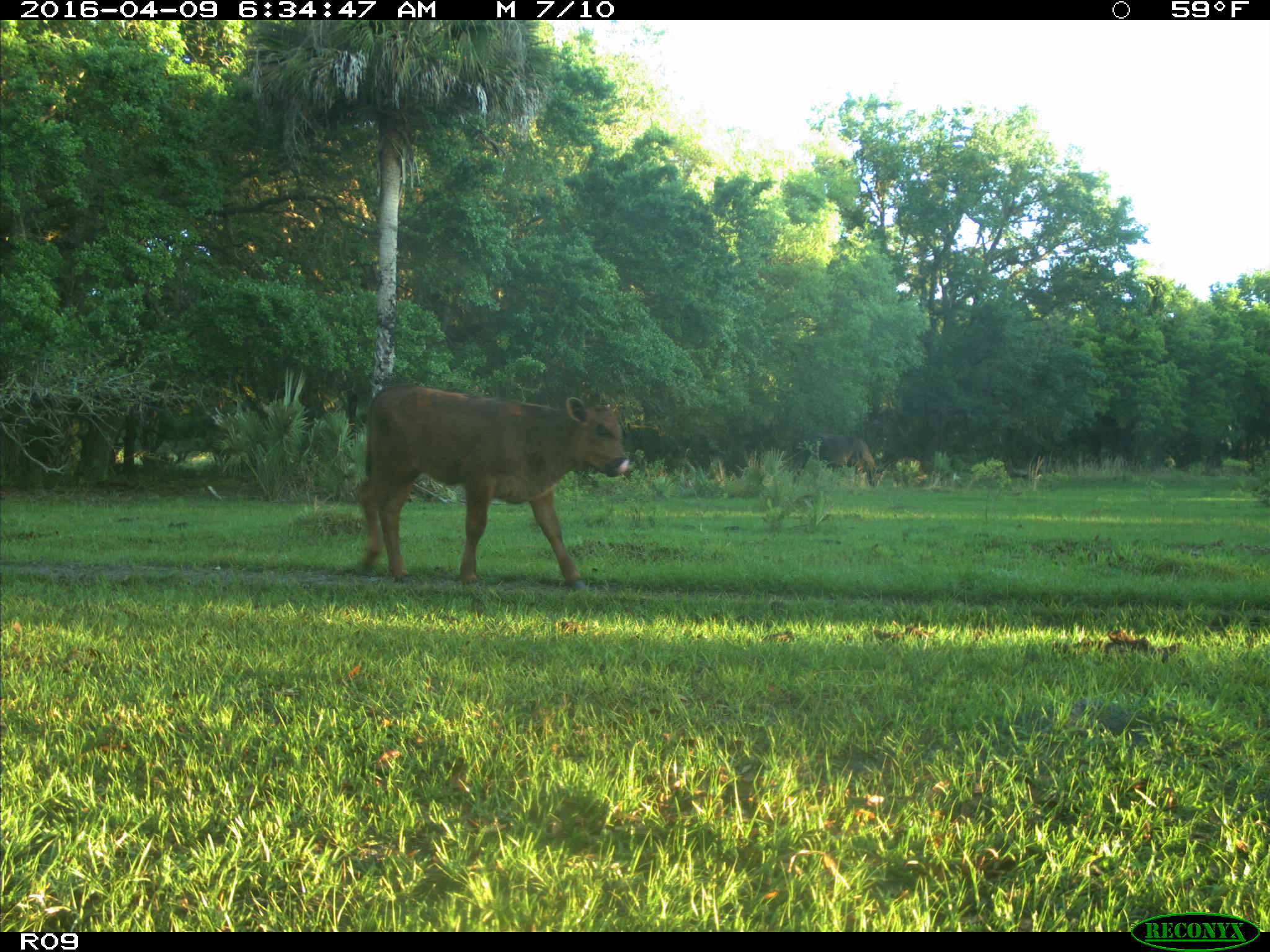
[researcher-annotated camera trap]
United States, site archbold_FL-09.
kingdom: Animalia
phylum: Chordata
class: Mammalia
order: Artiodactyla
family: Bovidae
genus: Bos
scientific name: Bos taurus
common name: domestic cow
Bos taurus (domestic cow).